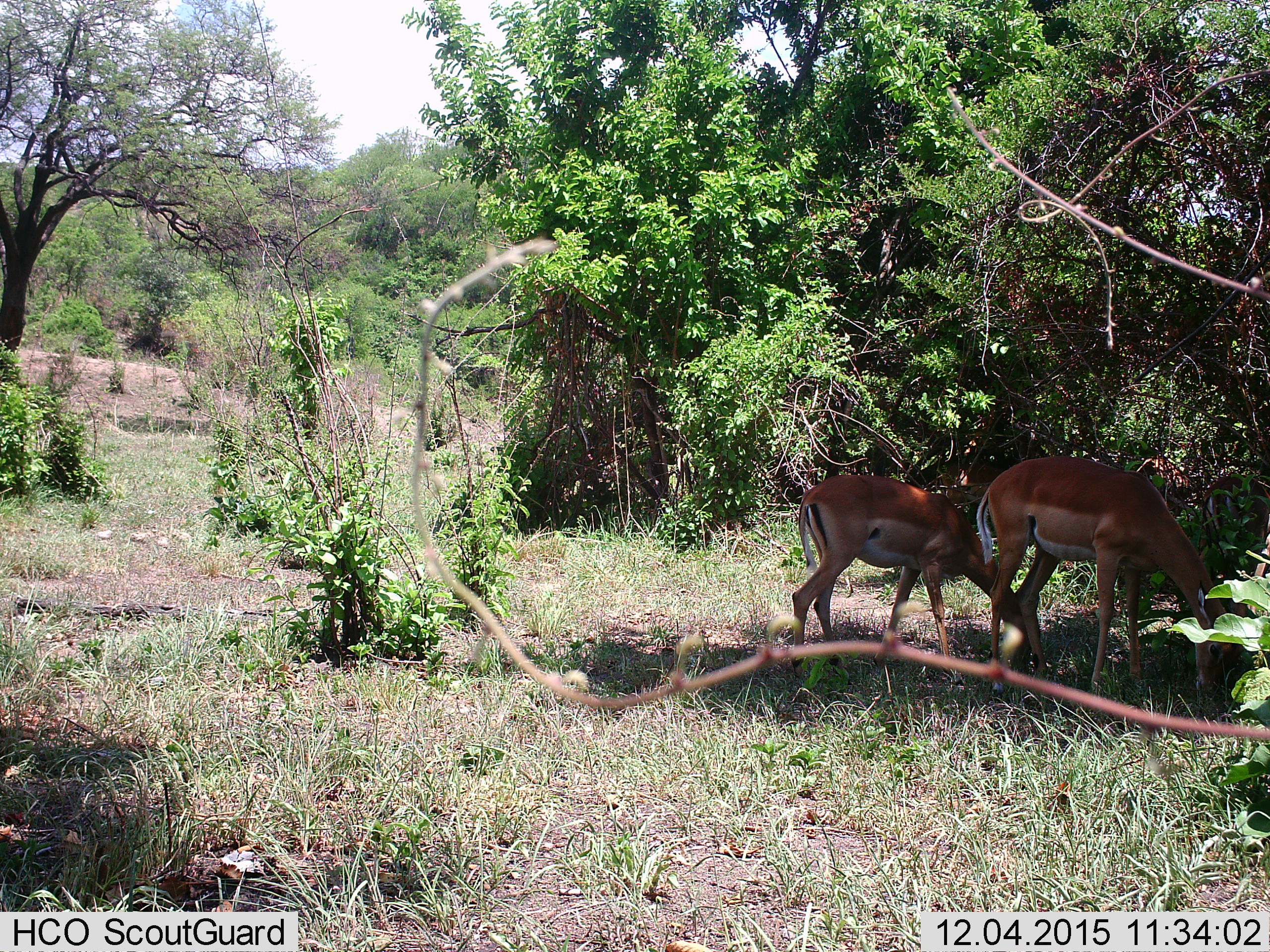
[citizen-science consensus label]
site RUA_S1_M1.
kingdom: Animalia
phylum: Chordata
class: Mammalia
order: Artiodactyla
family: Bovidae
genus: Aepyceros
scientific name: Aepyceros melampus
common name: impala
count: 2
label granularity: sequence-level